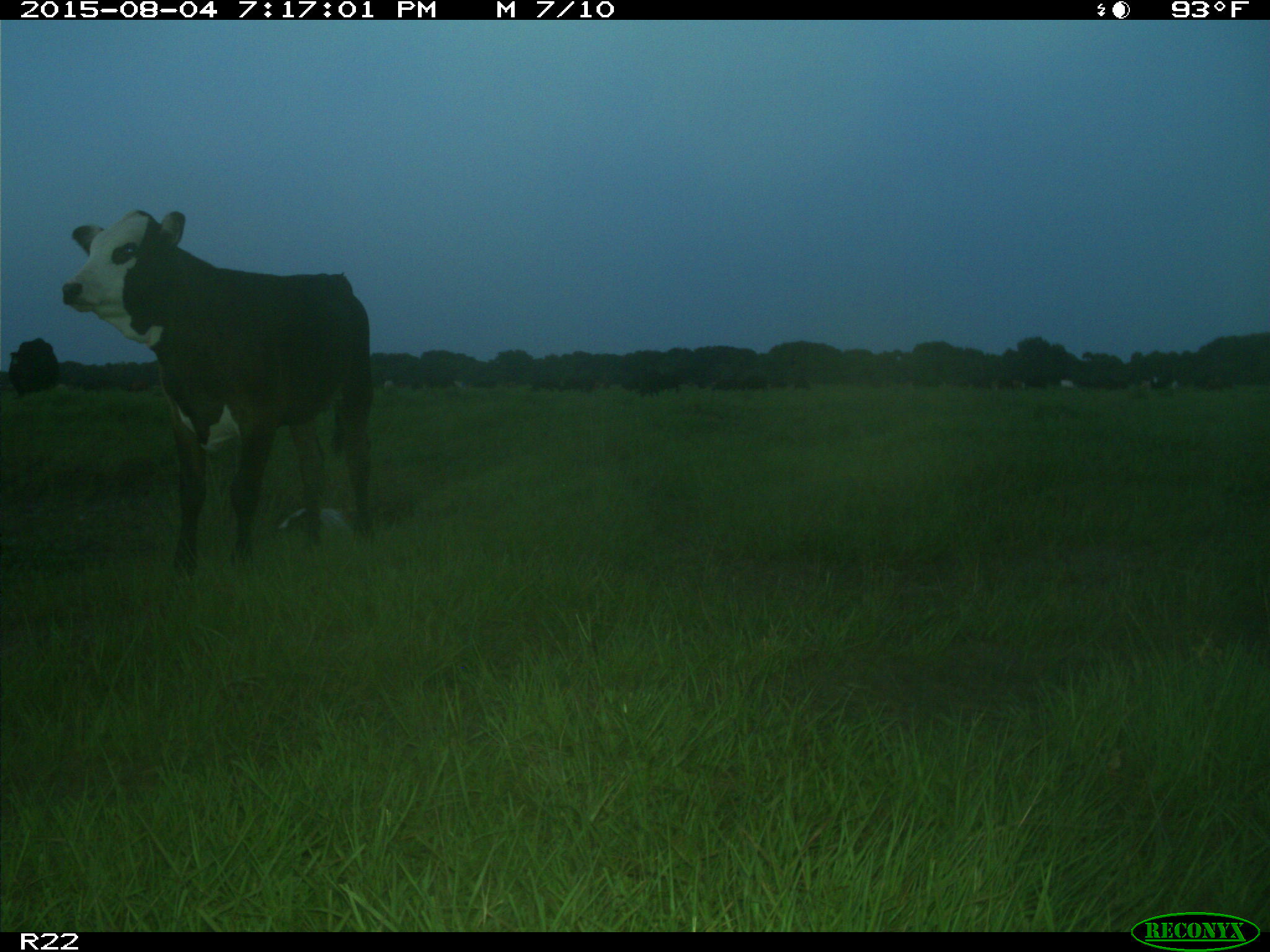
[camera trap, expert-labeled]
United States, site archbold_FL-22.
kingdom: Animalia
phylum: Chordata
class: Mammalia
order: Artiodactyla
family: Bovidae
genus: Bos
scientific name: Bos taurus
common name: domestic cow